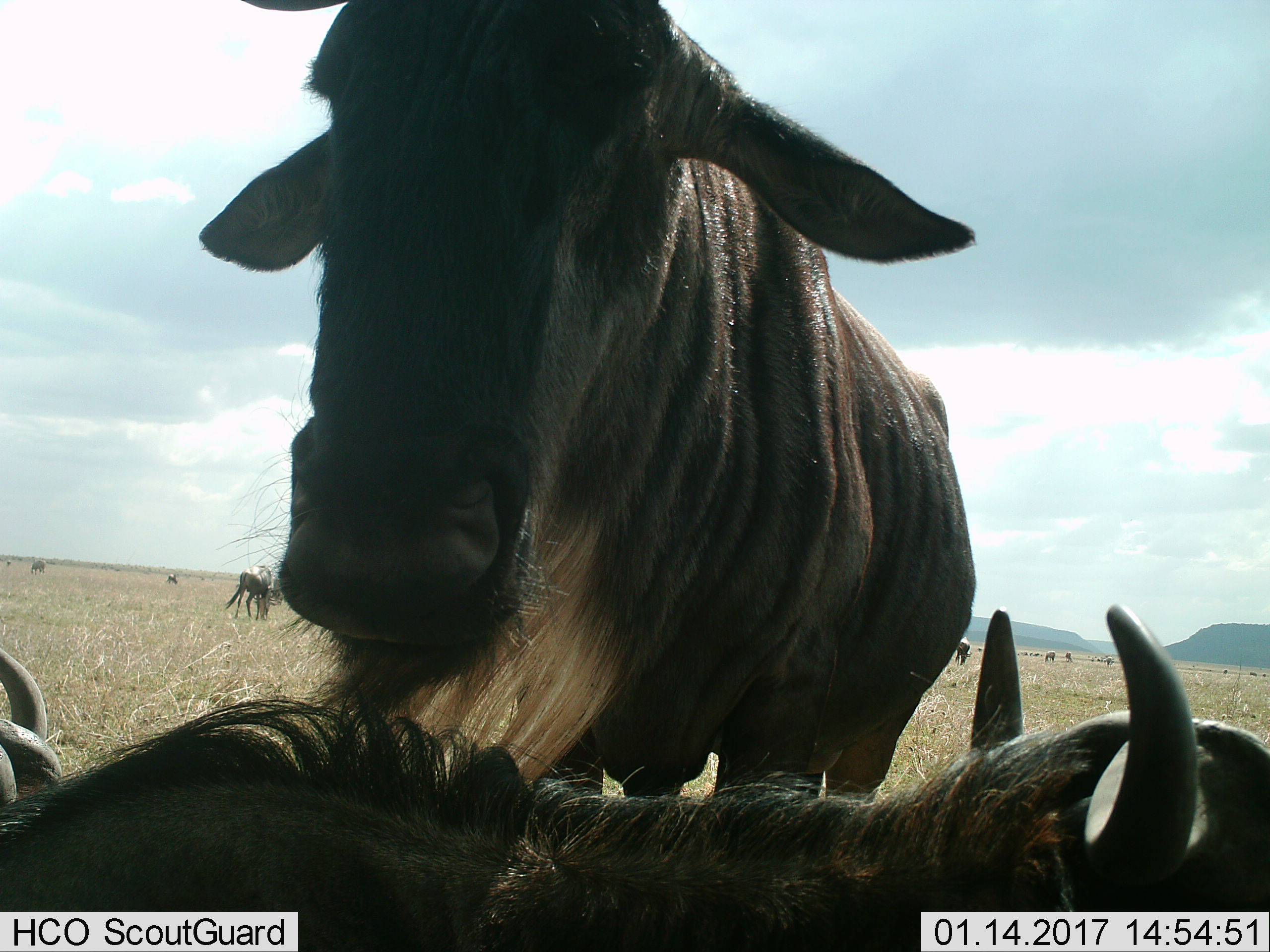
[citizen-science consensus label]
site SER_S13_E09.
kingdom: Animalia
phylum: Chordata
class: Mammalia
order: Artiodactyla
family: Bovidae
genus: Connochaetes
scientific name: Connochaetes taurinus taurinus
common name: blue wildebeest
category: wildebeestblue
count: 11-50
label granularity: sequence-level